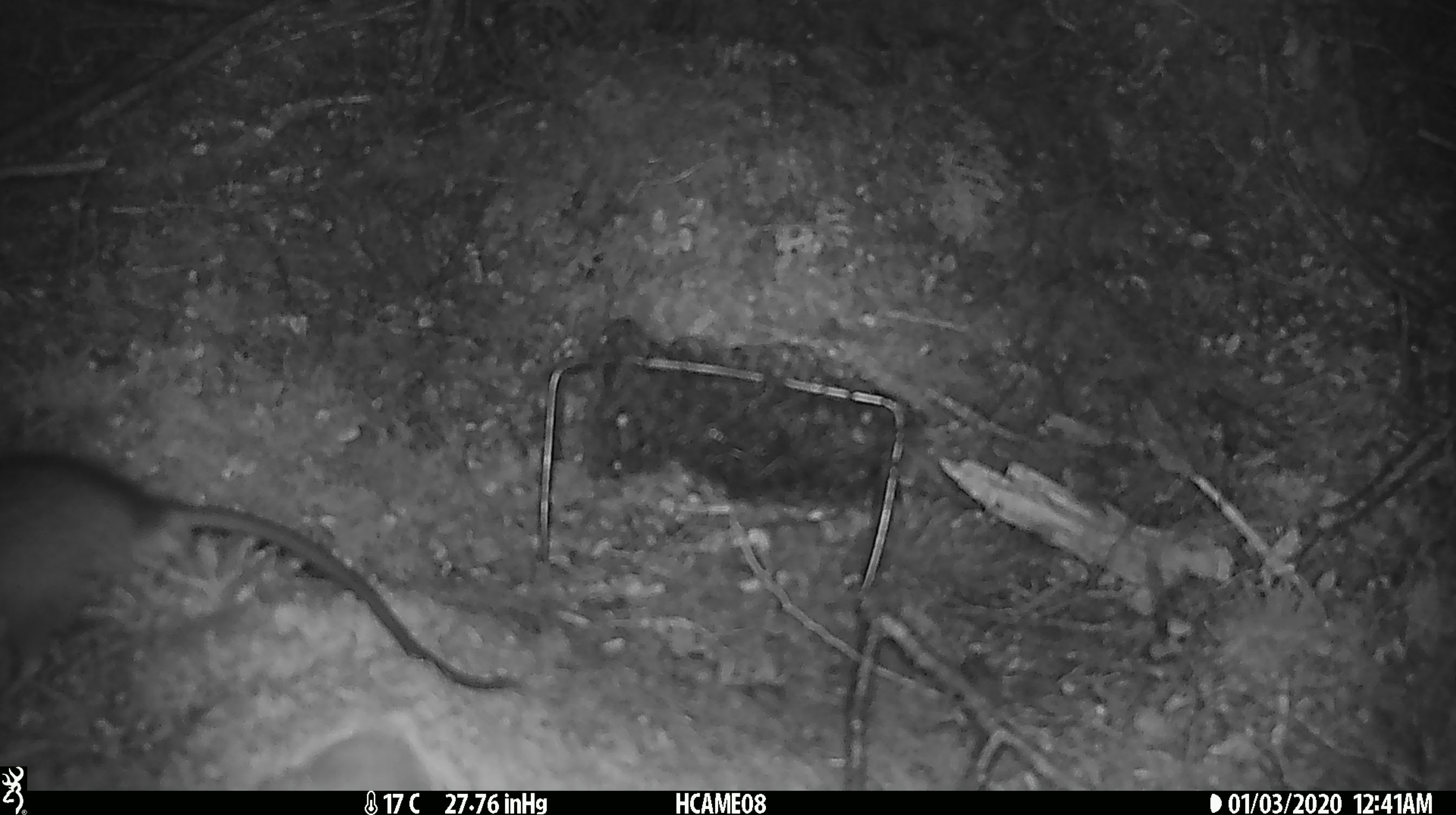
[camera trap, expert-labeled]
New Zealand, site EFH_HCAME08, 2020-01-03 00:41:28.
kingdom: Animalia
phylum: Chordata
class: Mammalia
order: Rodentia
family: Muridae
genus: Rattus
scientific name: Rattus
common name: rat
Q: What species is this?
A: Rat (Rattus).